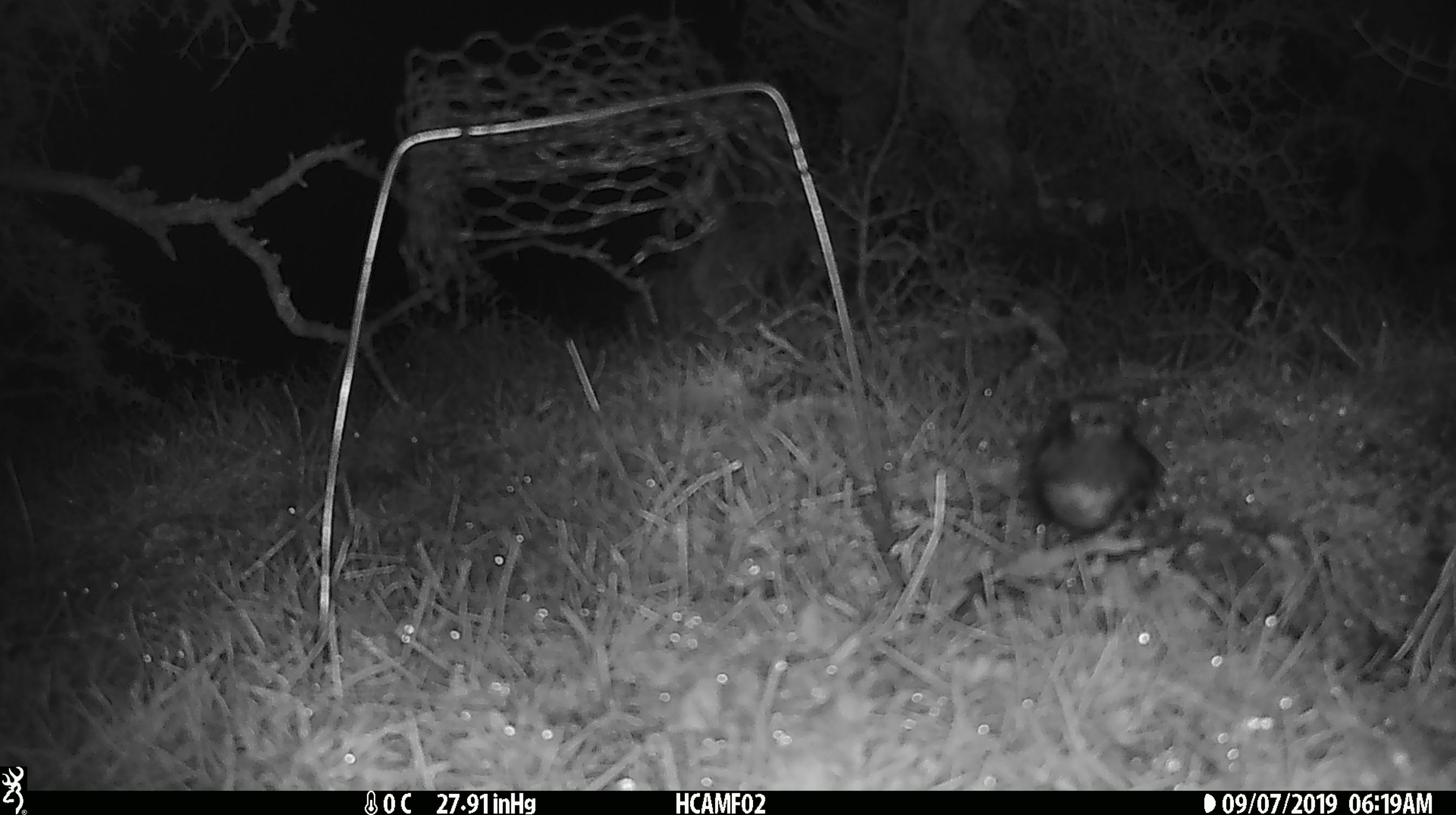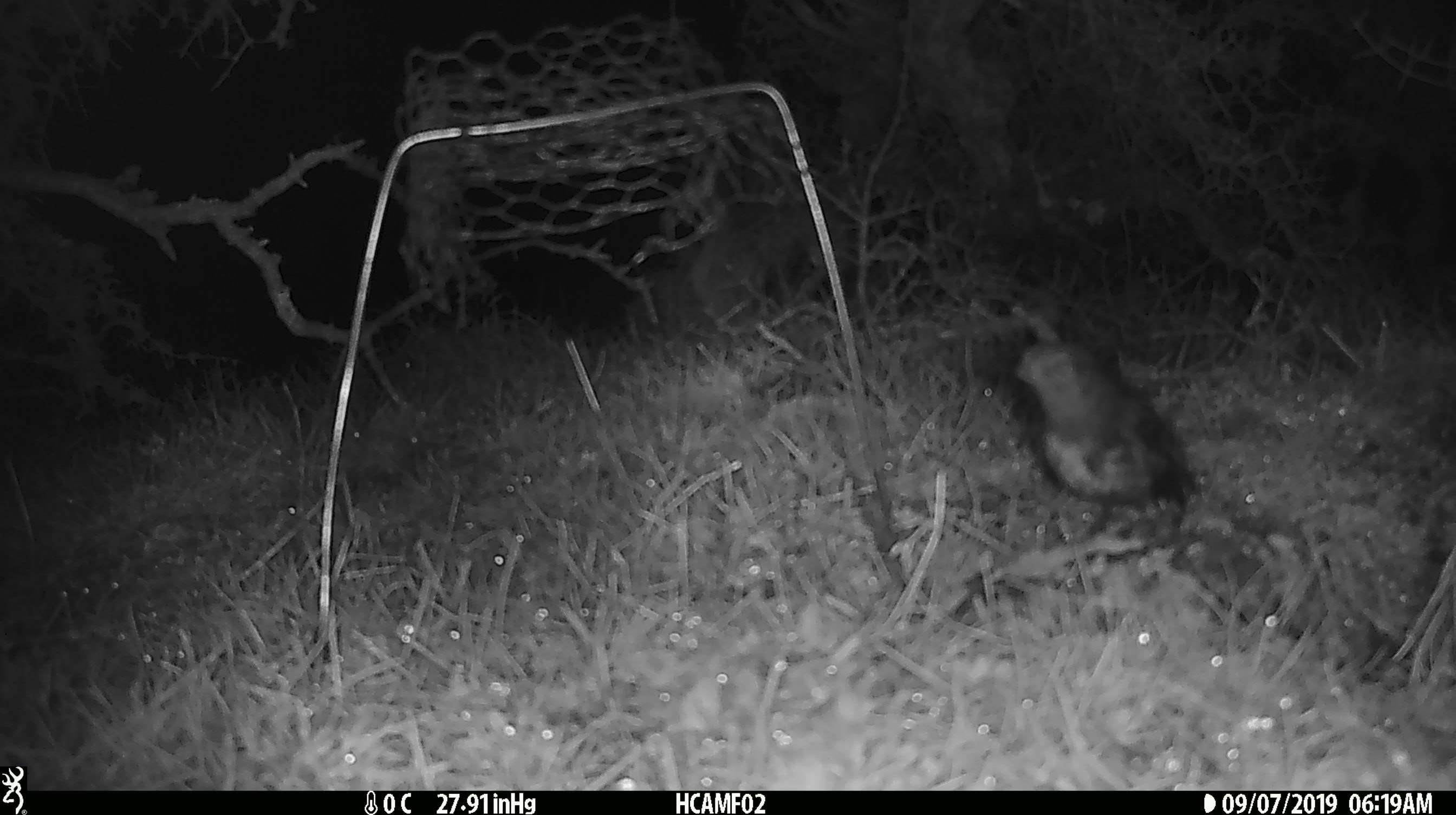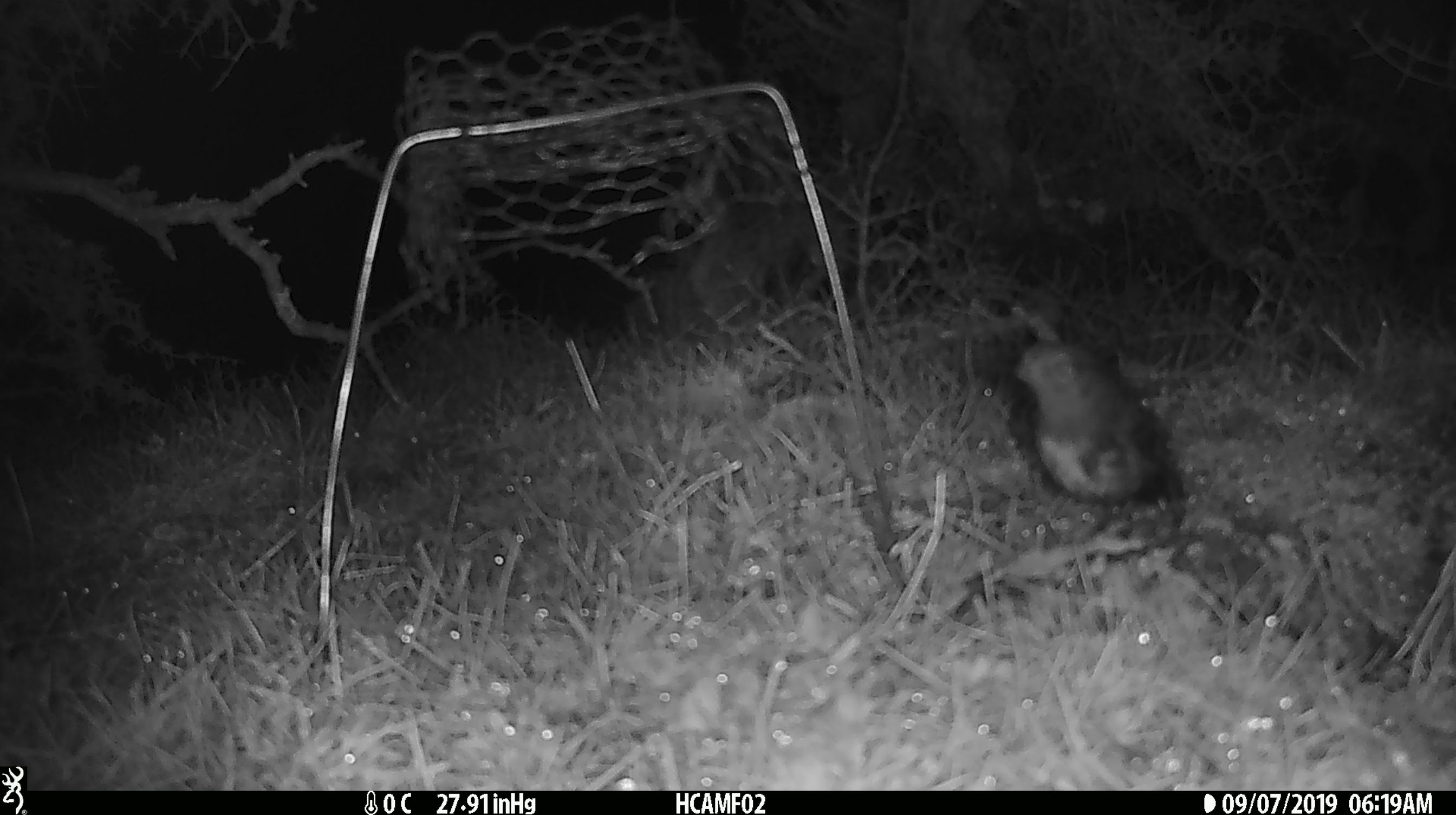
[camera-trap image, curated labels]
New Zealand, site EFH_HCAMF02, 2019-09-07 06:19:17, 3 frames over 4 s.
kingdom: Animalia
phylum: Chordata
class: Aves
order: Passeriformes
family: Petroicidae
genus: Petroica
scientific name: Petroica australis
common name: new zealand robin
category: robin